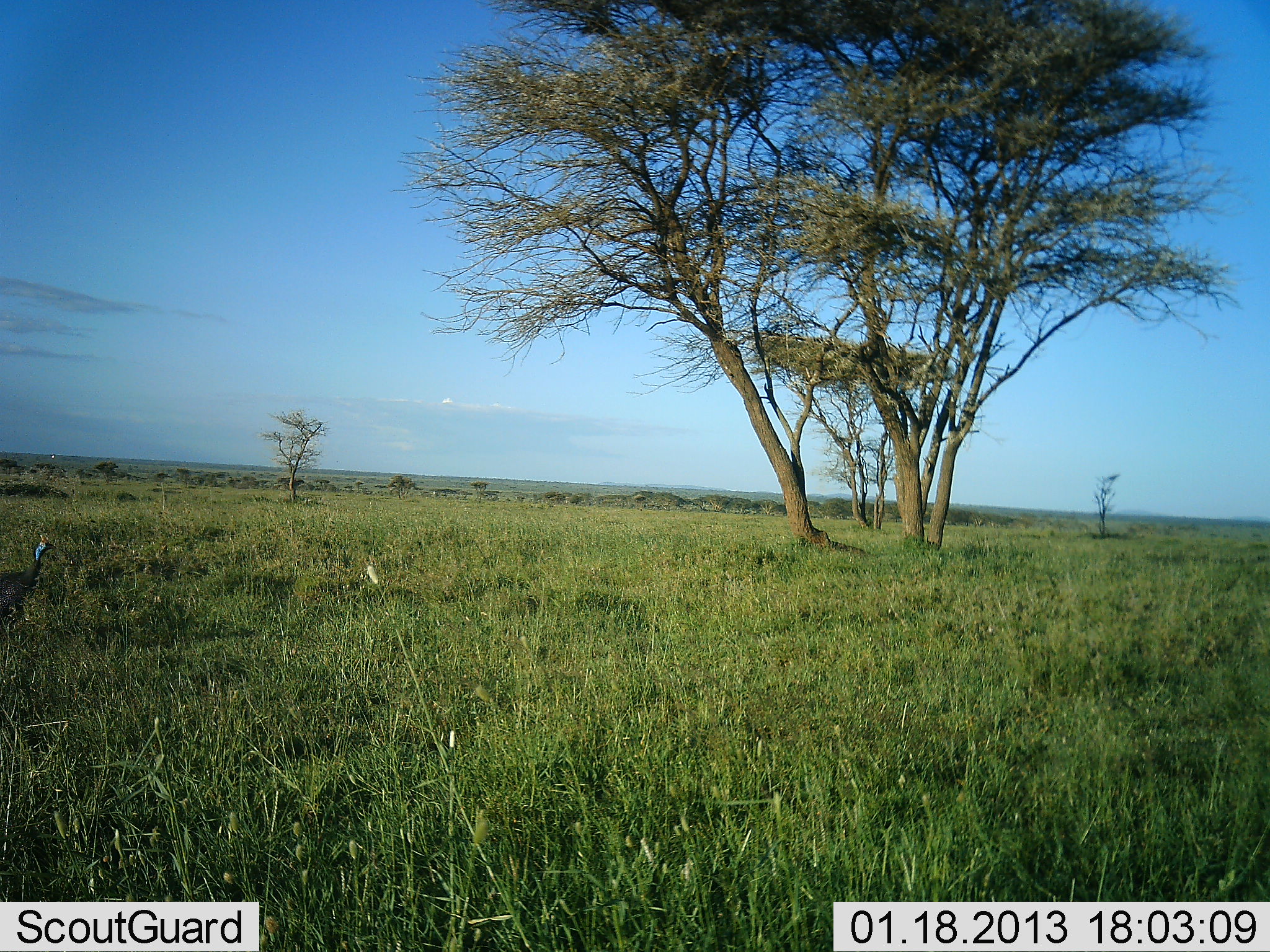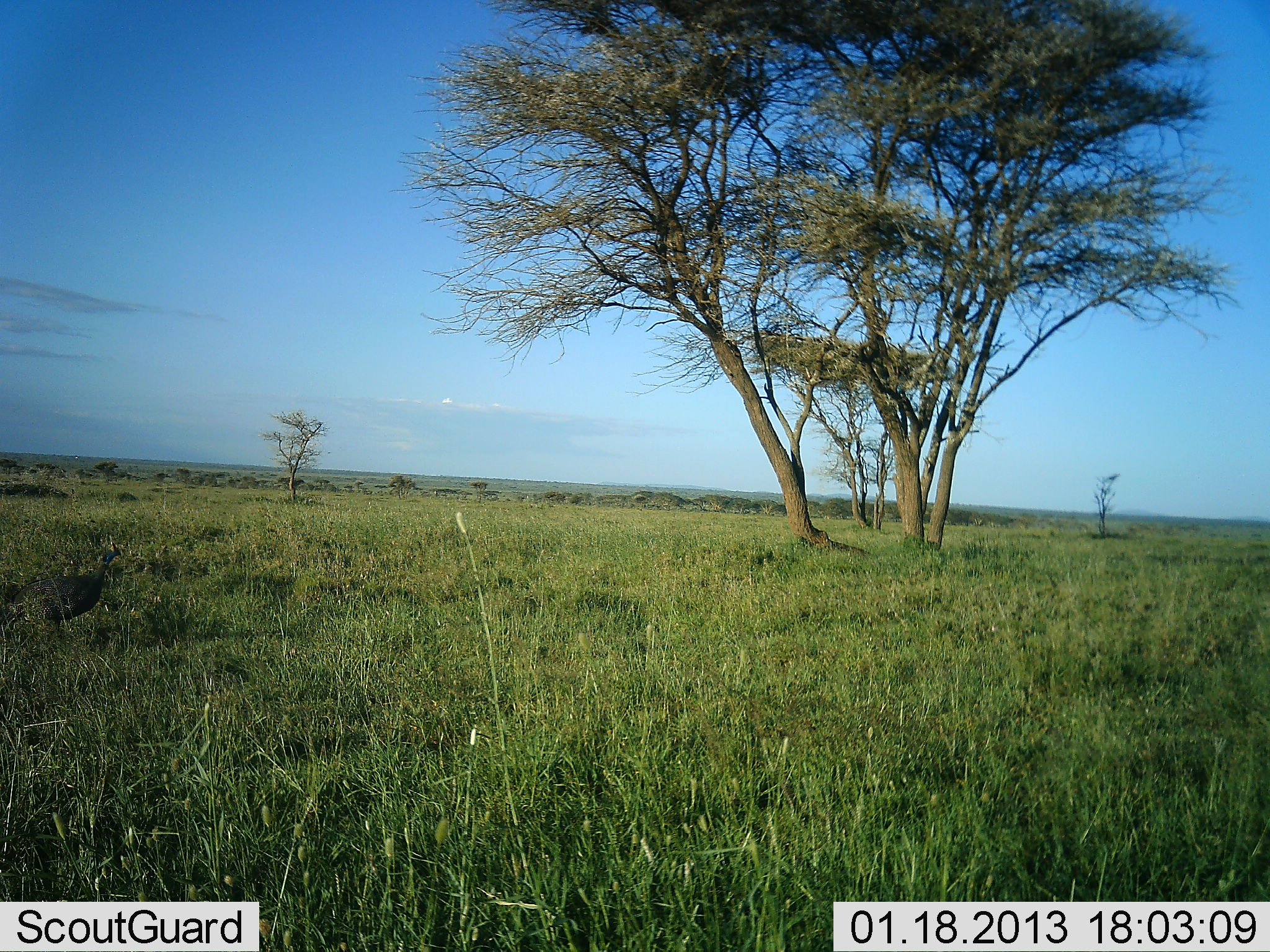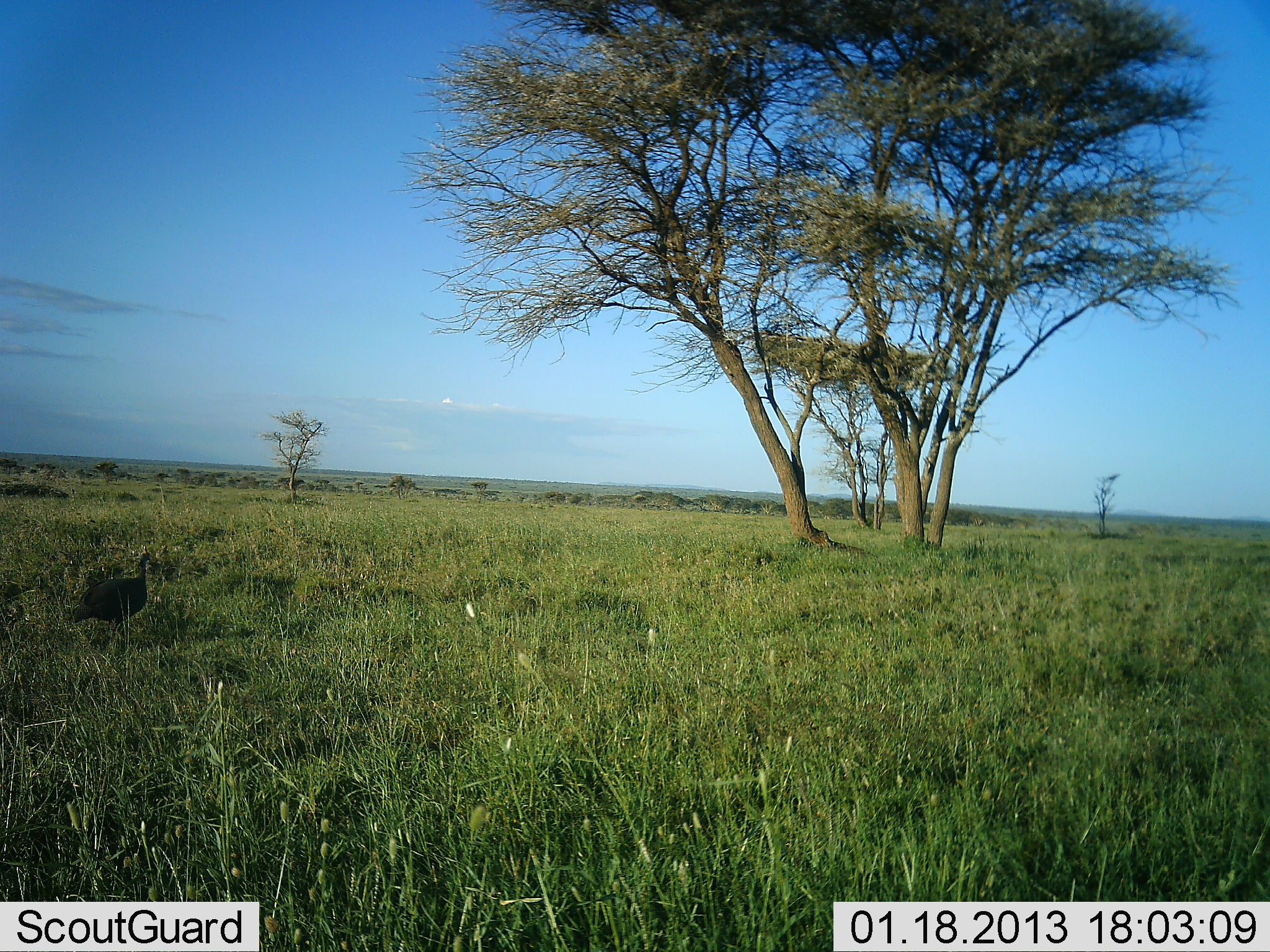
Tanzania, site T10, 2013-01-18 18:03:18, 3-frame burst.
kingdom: Animalia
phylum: Chordata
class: Aves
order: Galliformes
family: Numididae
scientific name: Numididae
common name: guinea fowl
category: guineafowl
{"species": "guineafowl (guinea fowl) (Numididae)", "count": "1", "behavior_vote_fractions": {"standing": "6%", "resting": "0%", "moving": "100%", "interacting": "0%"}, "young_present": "0%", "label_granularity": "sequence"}